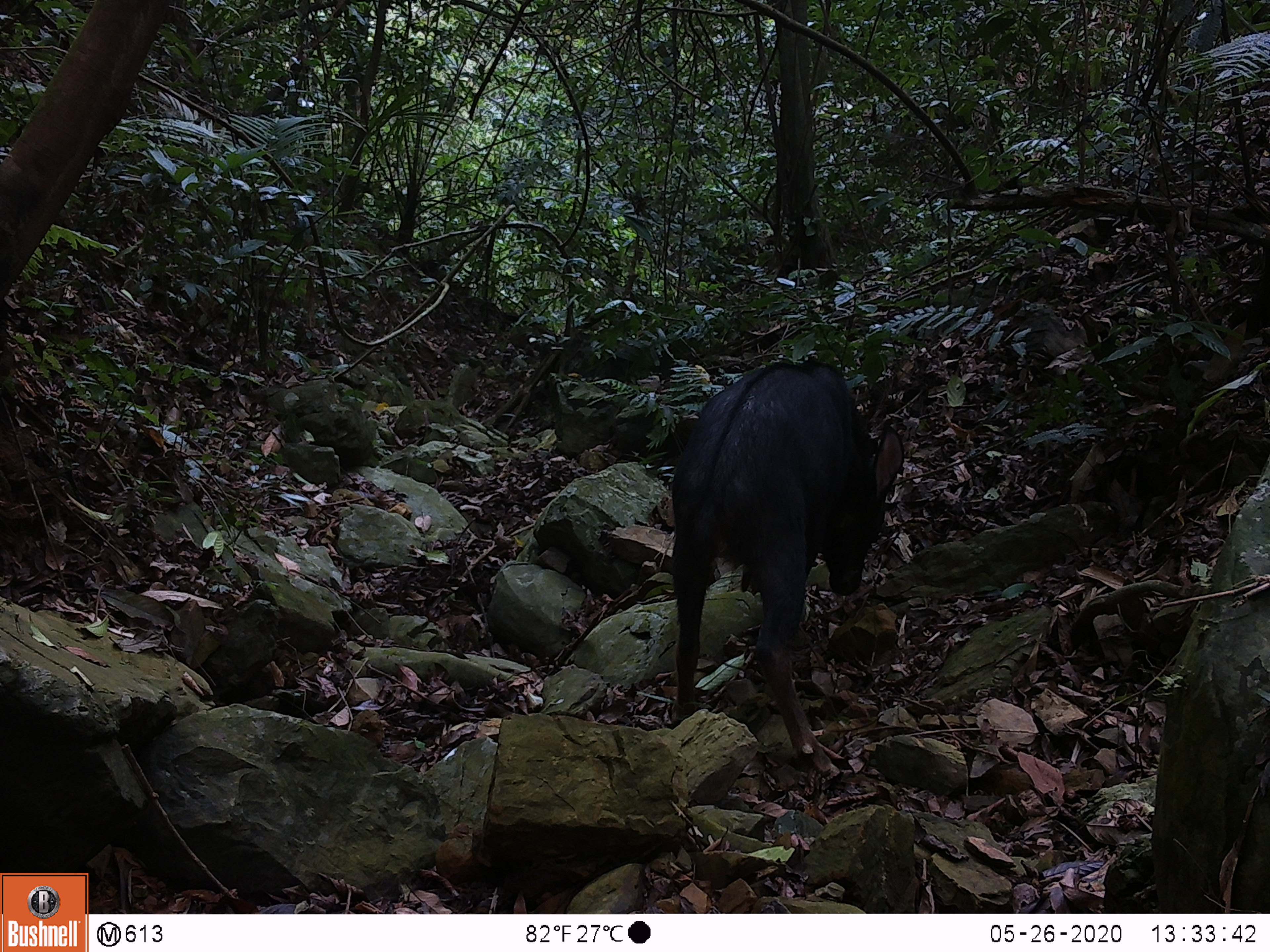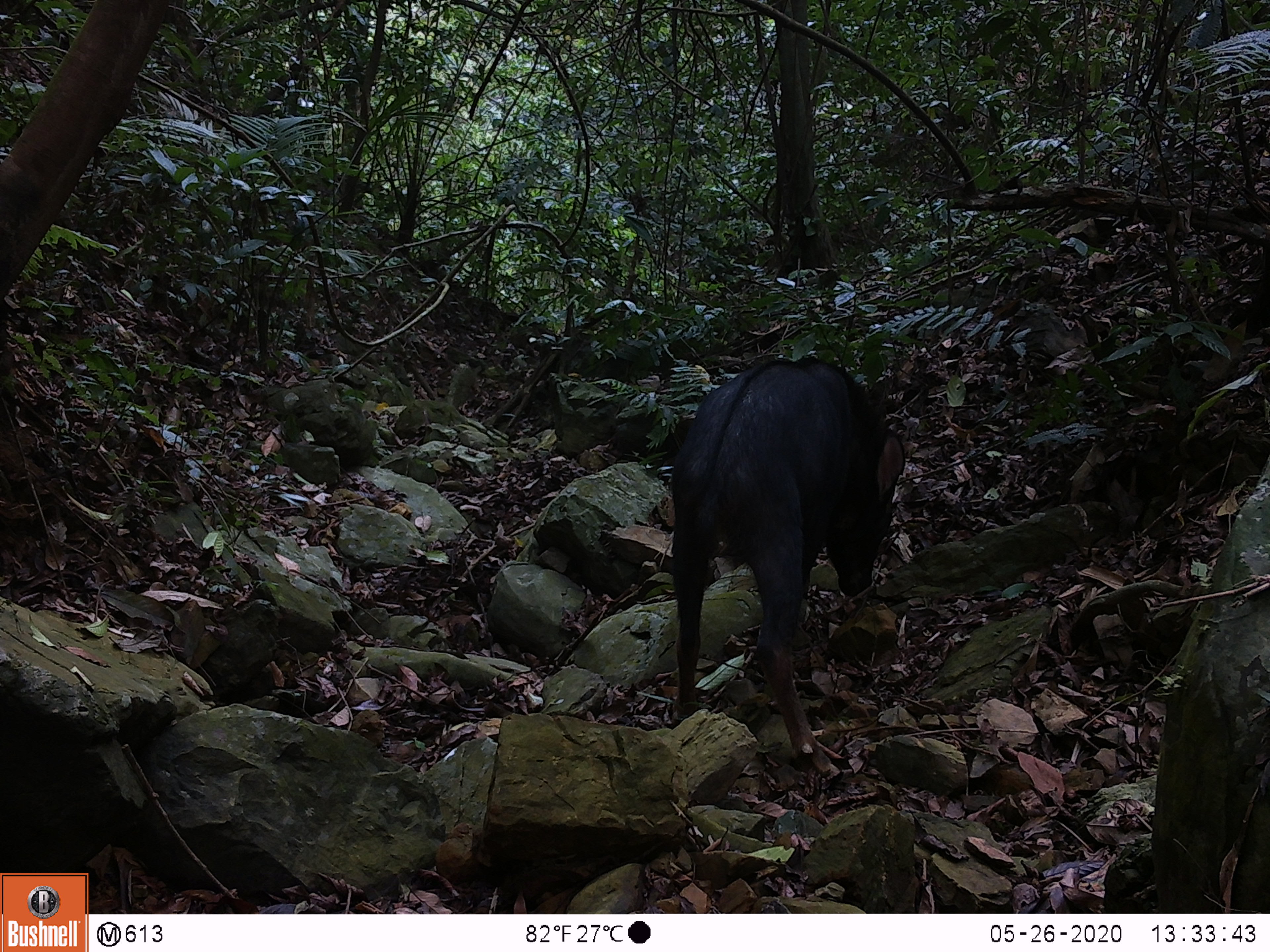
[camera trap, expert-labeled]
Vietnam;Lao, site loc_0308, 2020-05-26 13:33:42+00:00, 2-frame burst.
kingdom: Animalia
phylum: Chordata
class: Mammalia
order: Artiodactyla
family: Bovidae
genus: Capricornis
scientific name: Capricornis sumatraensis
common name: chinese serow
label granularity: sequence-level